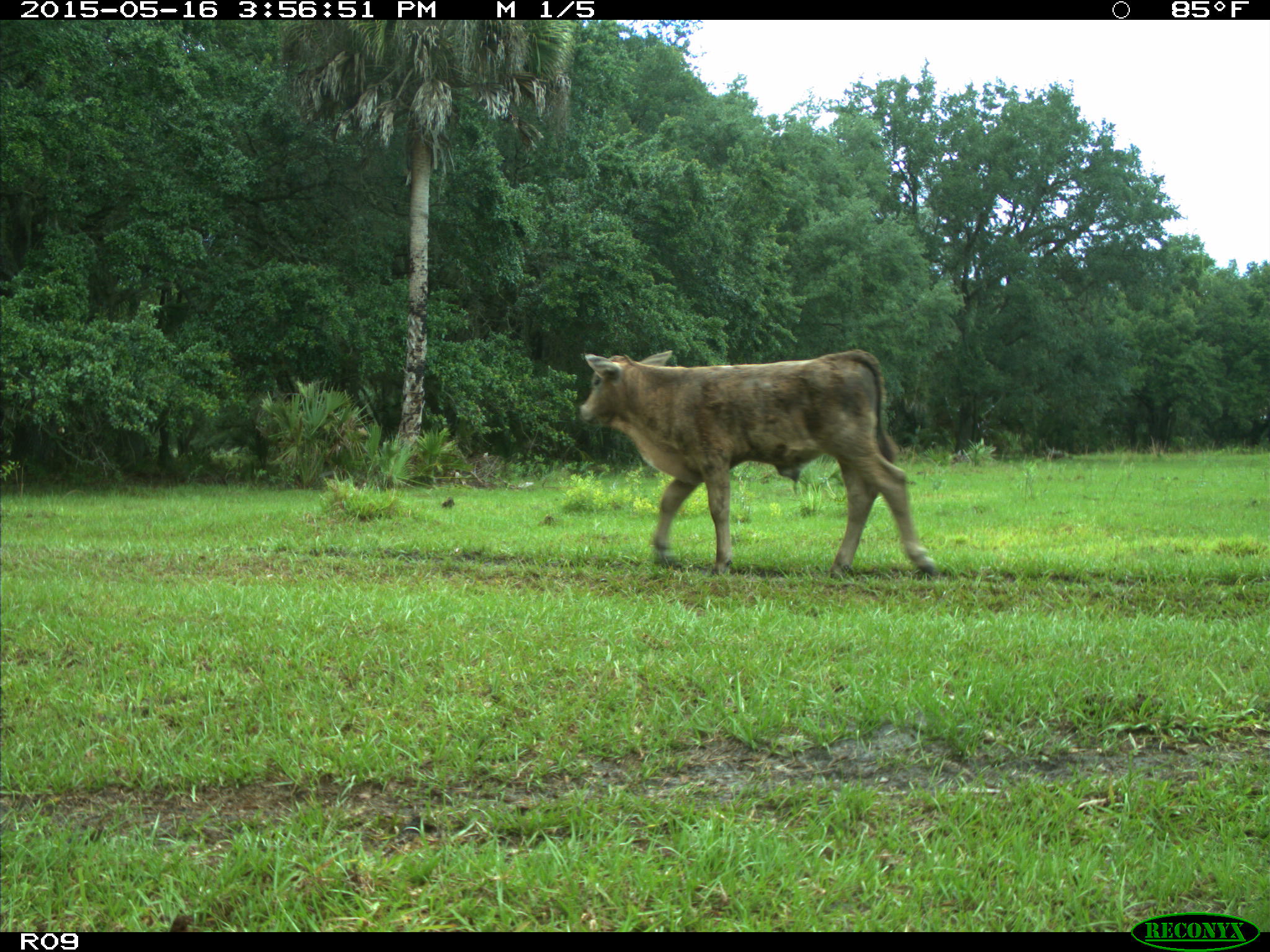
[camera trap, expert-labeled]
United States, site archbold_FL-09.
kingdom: Animalia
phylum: Chordata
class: Mammalia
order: Artiodactyla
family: Bovidae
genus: Bos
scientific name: Bos taurus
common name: domestic cow